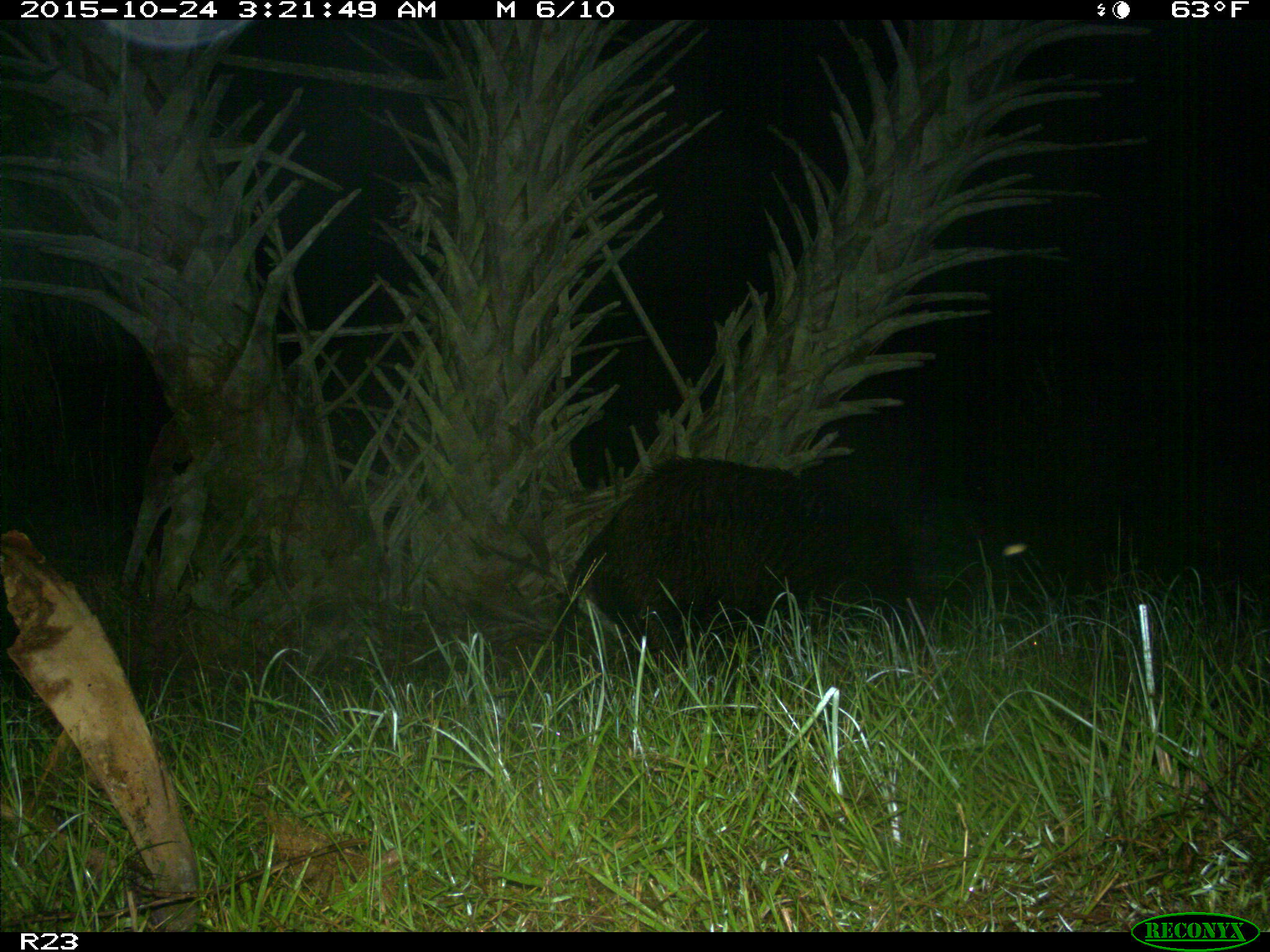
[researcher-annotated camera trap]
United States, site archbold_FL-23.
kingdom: Animalia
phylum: Chordata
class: Mammalia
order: Artiodactyla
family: Suidae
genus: Sus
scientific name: Sus scrofa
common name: wild boar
Sus scrofa (wild boar).